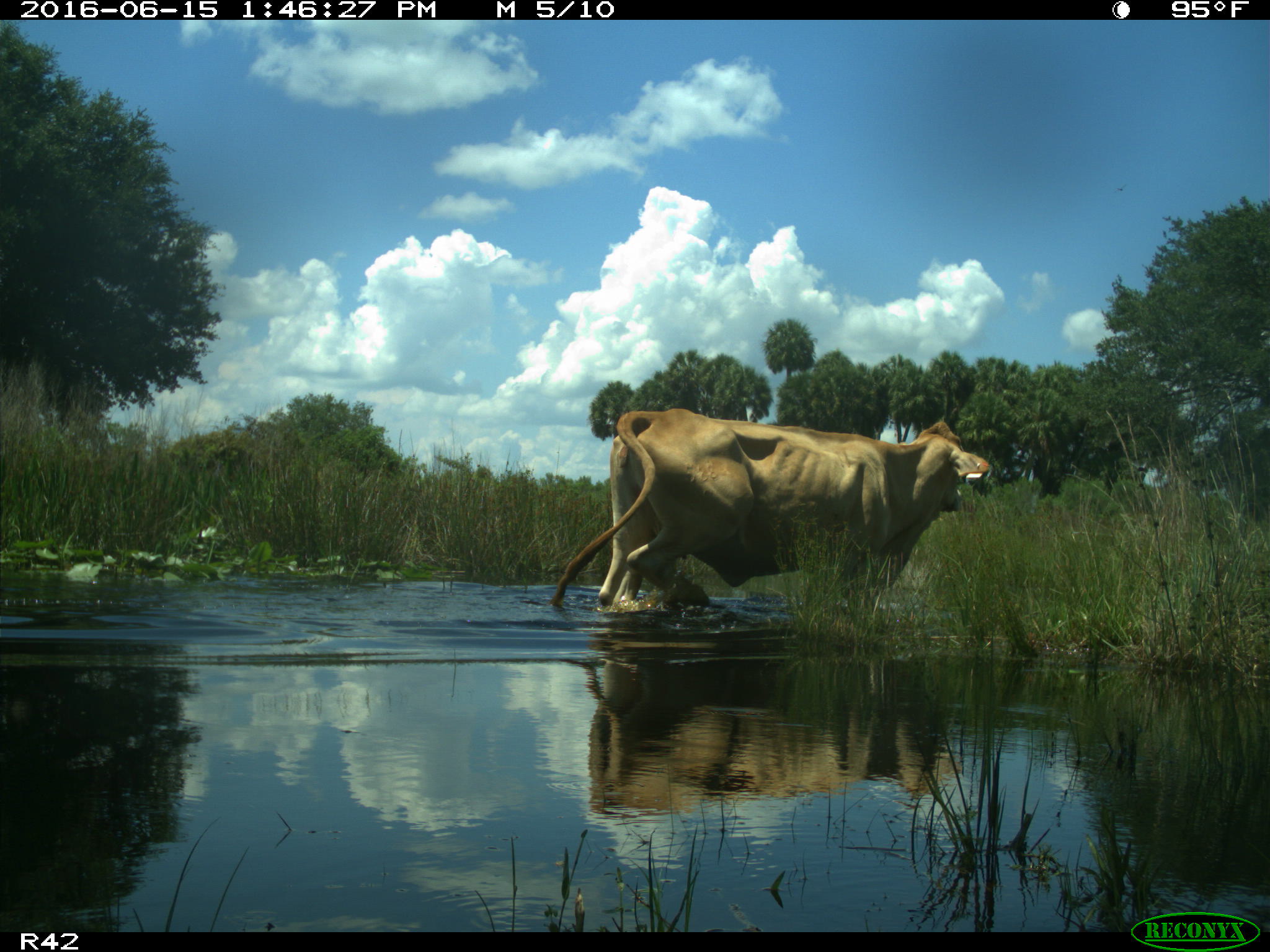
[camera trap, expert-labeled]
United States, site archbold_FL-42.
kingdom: Animalia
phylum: Chordata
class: Mammalia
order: Artiodactyla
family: Bovidae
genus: Bos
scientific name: Bos taurus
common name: domestic cow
Bos taurus (domestic cow).